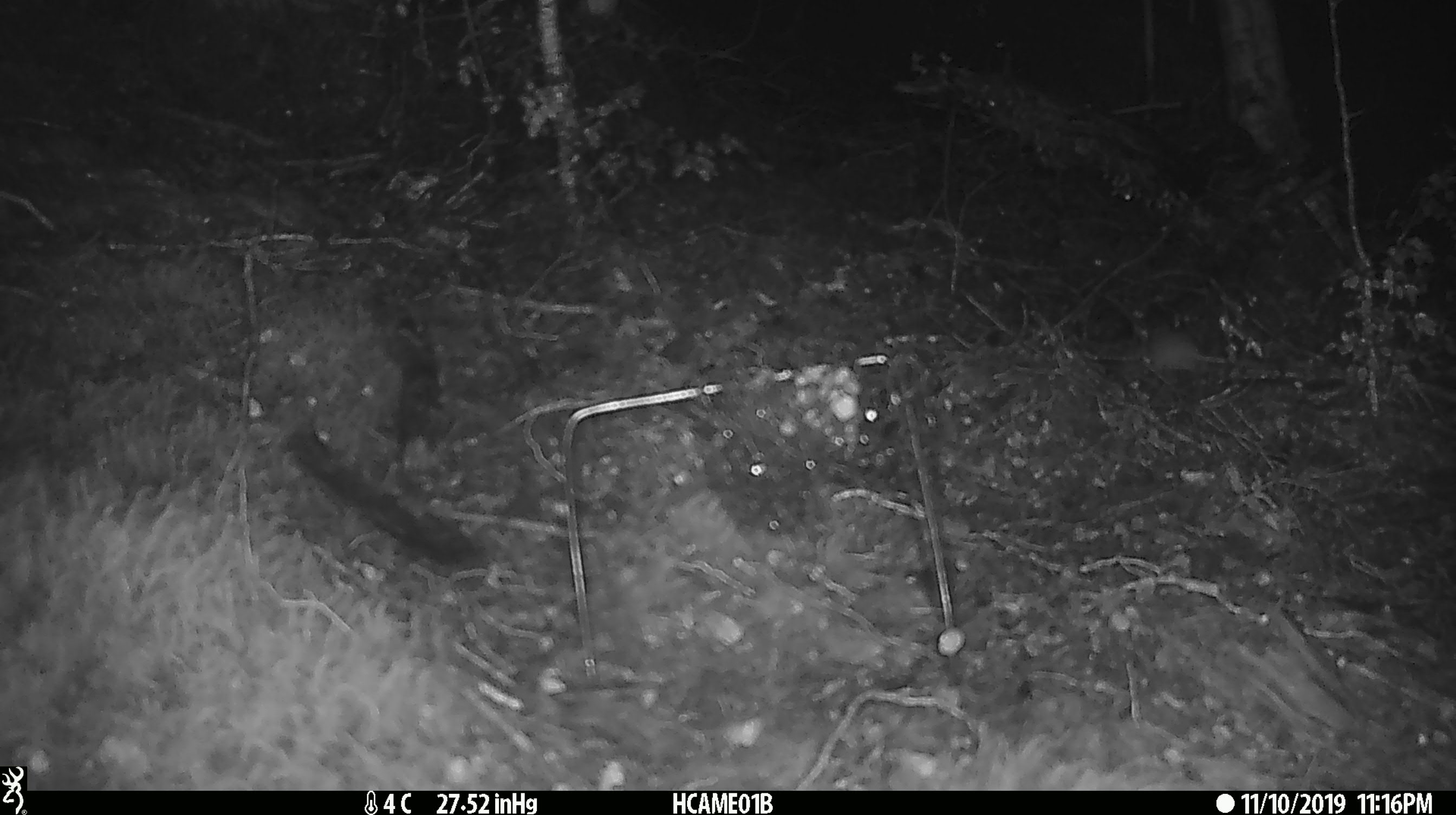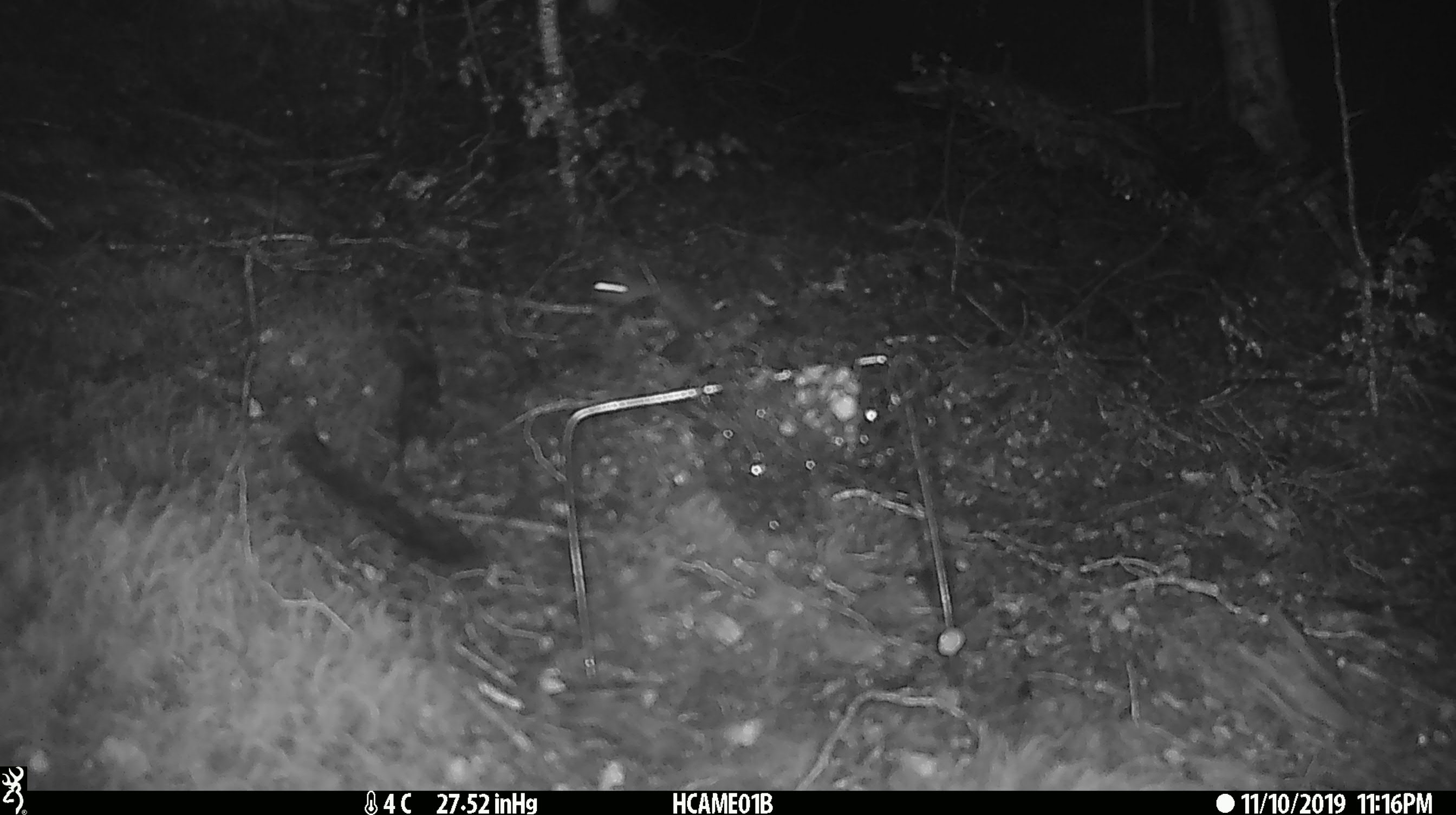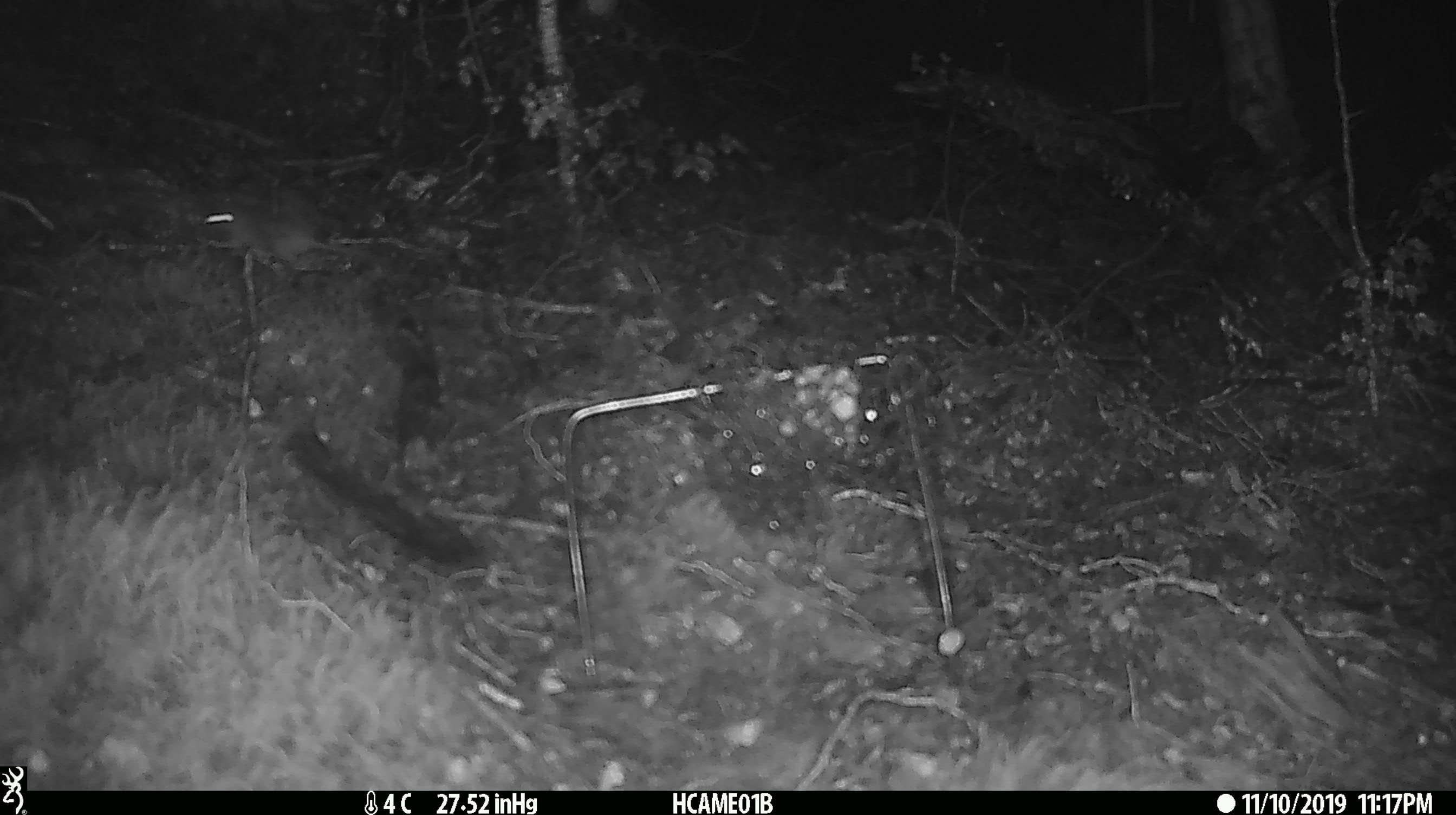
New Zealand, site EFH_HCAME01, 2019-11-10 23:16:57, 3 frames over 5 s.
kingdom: Animalia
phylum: Chordata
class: Mammalia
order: Rodentia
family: Muridae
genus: Mus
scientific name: Mus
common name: mouse